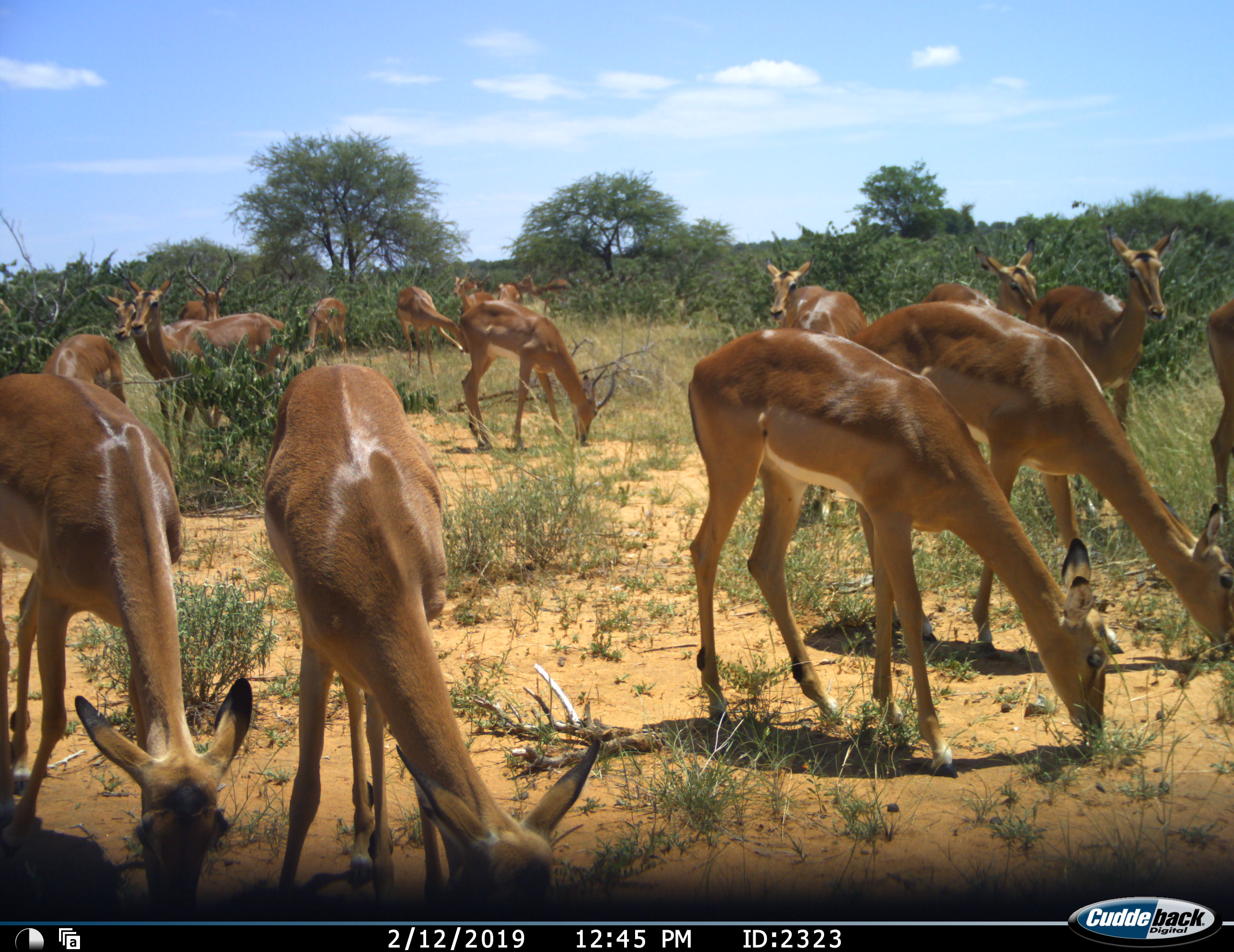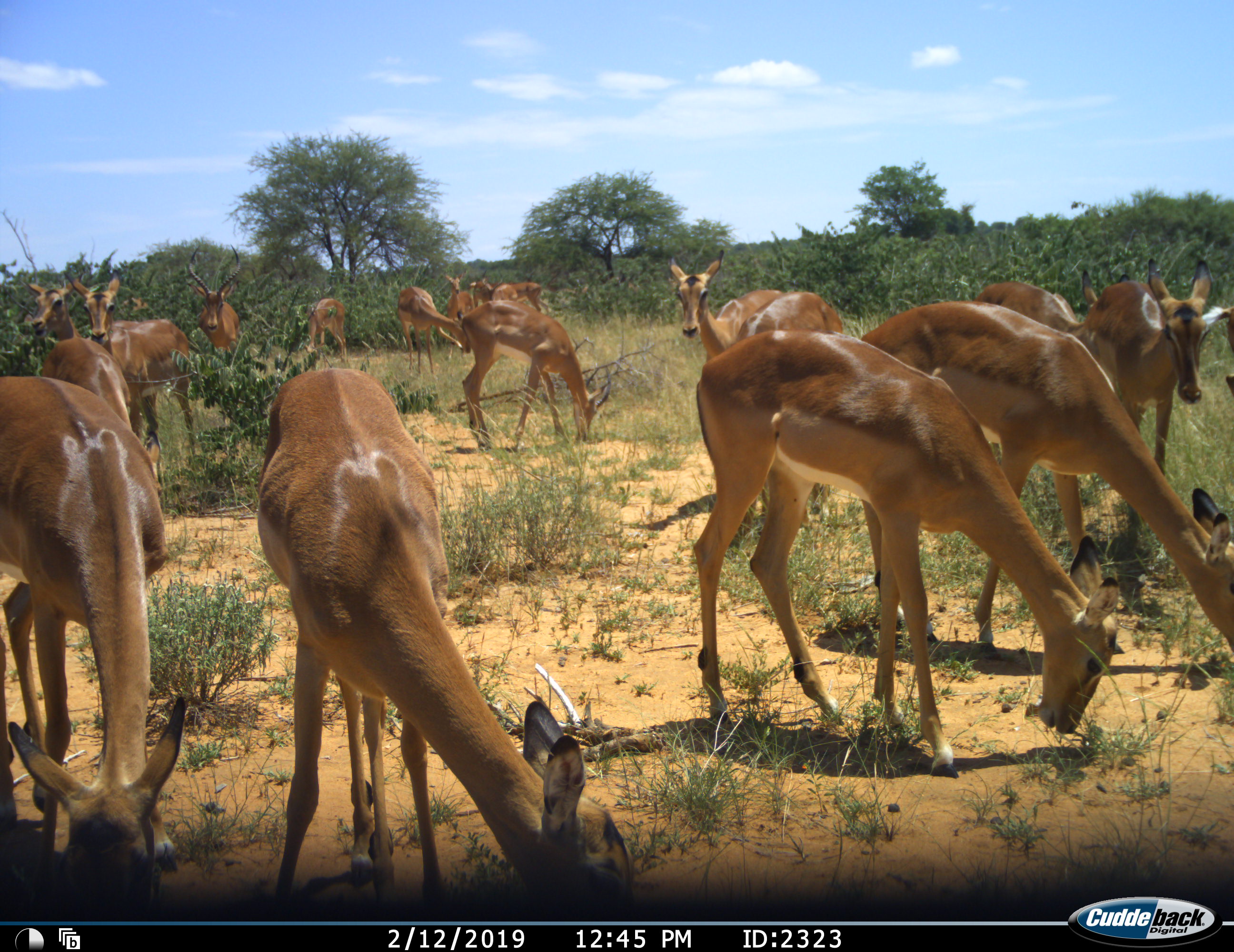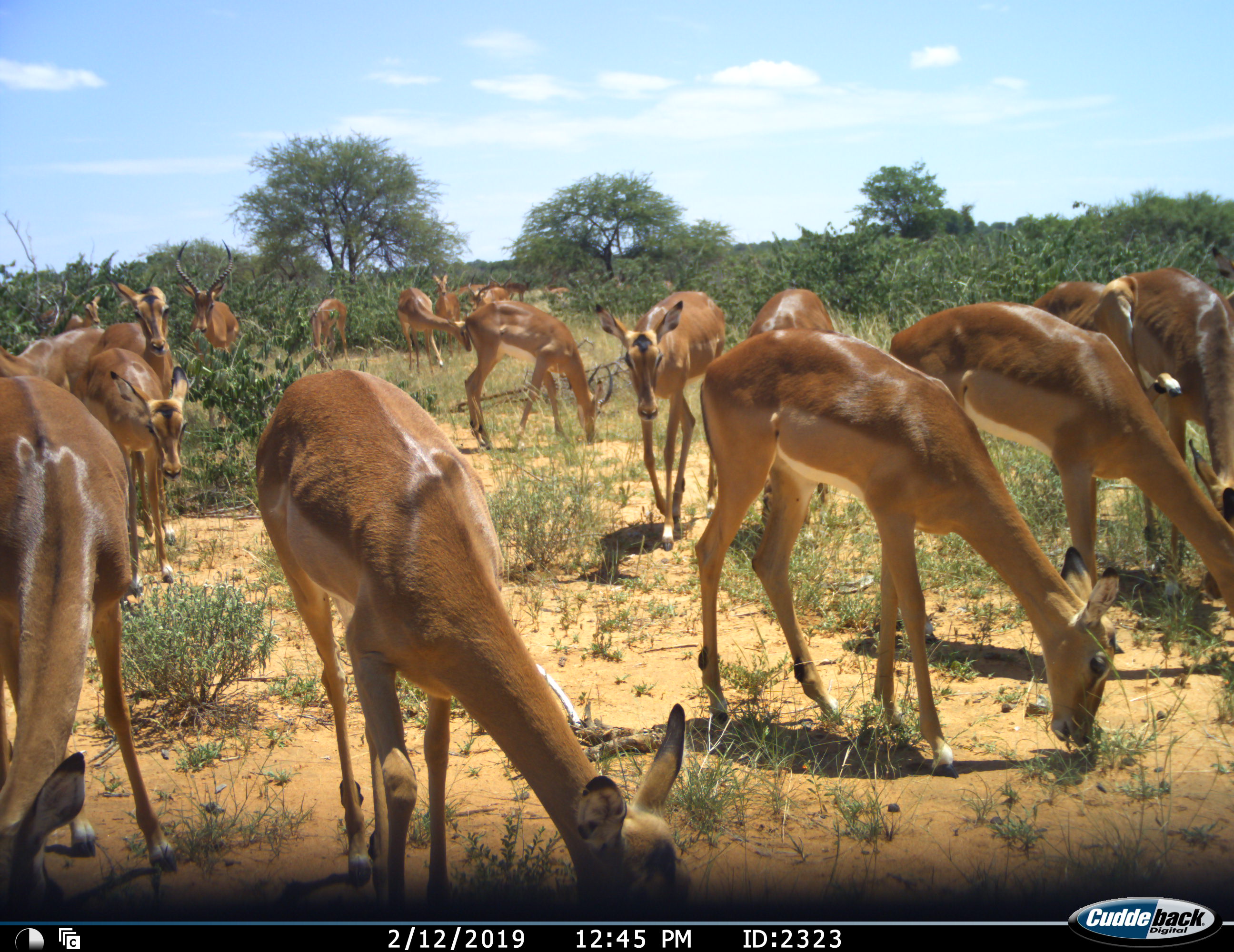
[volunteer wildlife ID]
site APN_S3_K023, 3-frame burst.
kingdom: Animalia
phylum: Chordata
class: Mammalia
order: Artiodactyla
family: Bovidae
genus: Aepyceros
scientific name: Aepyceros melampus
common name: impala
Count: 11-50.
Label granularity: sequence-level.